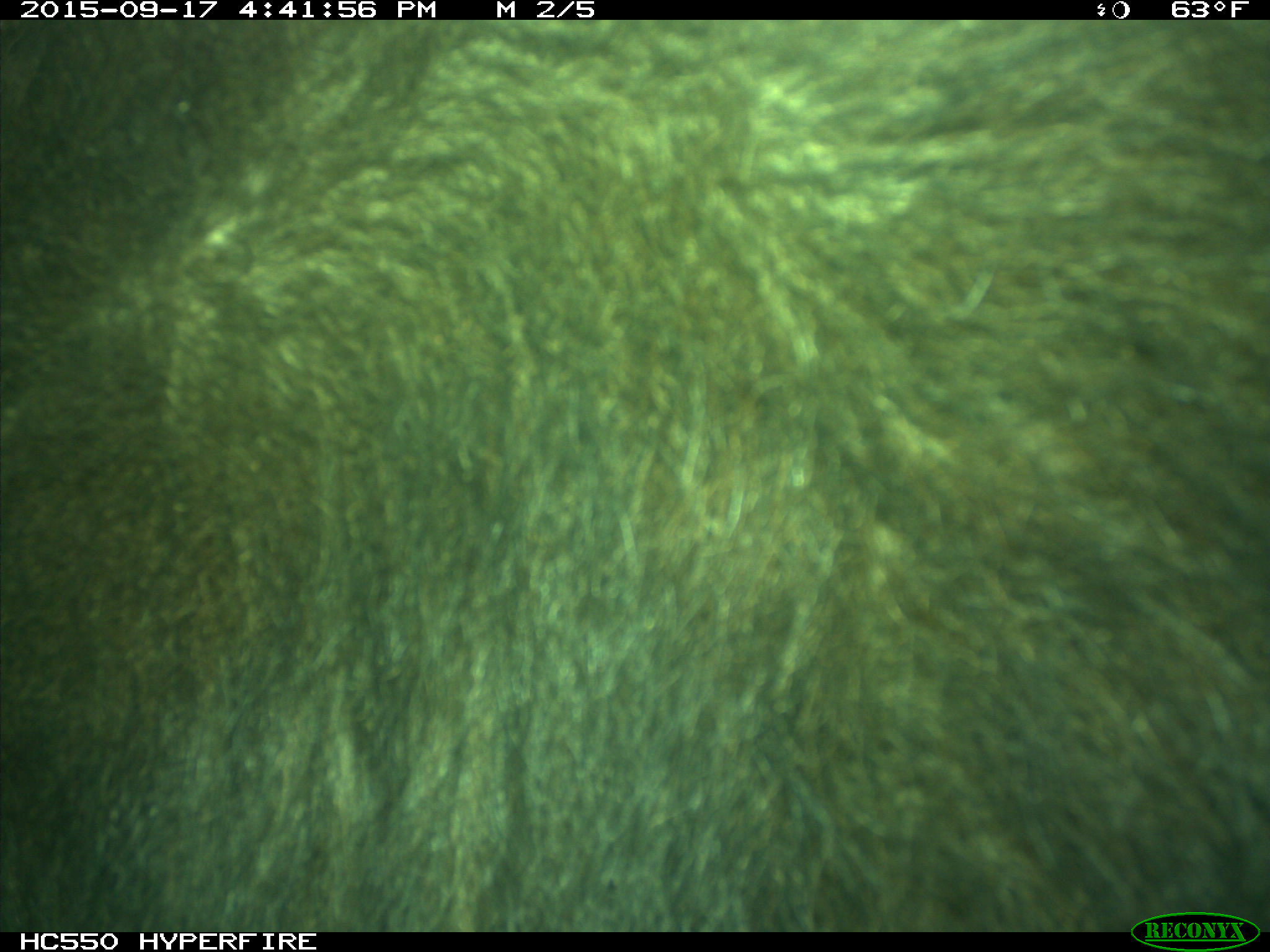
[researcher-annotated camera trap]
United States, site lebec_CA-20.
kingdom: Animalia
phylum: Chordata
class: Mammalia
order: Carnivora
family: Ursidae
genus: Ursus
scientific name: Ursus americanus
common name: american black bear